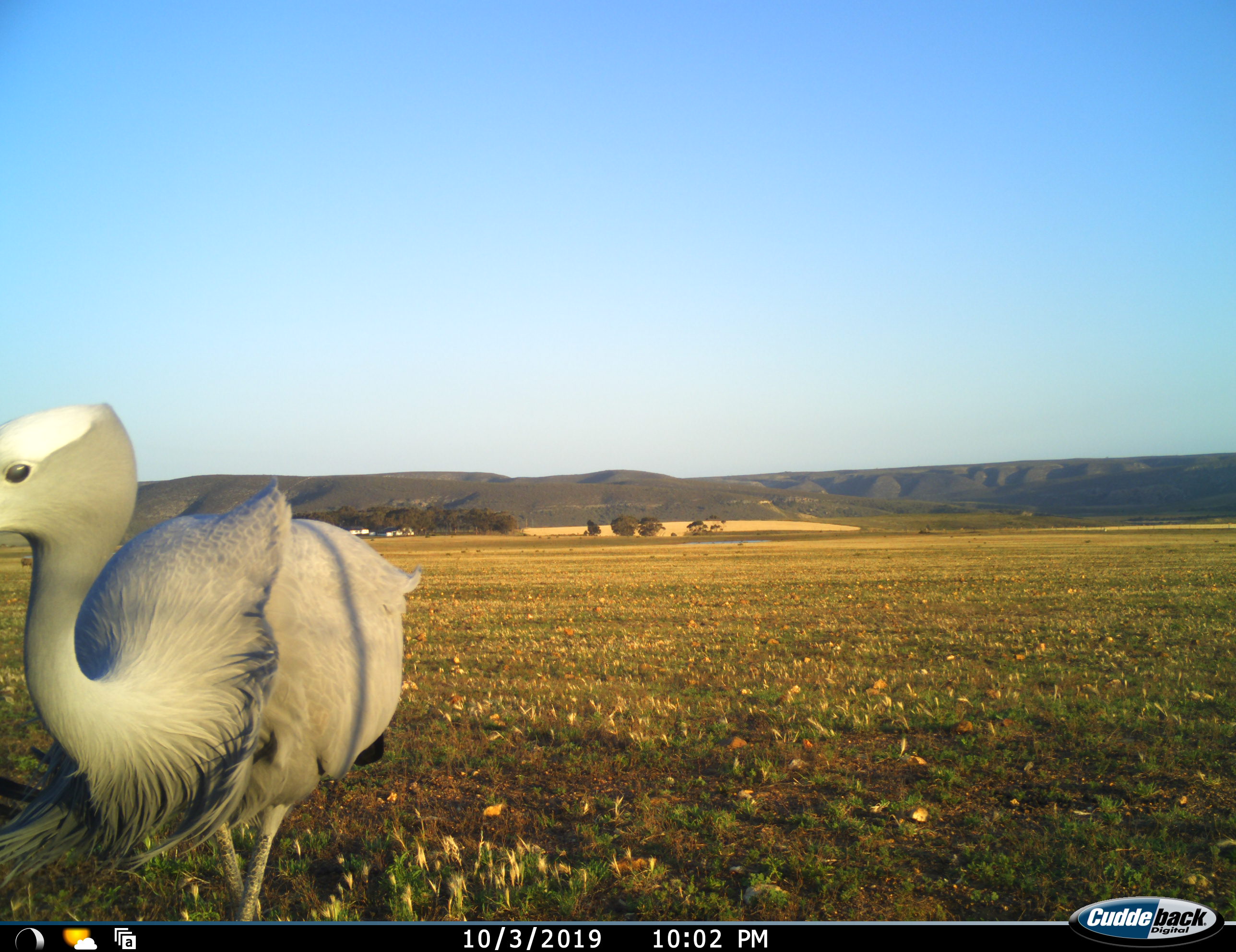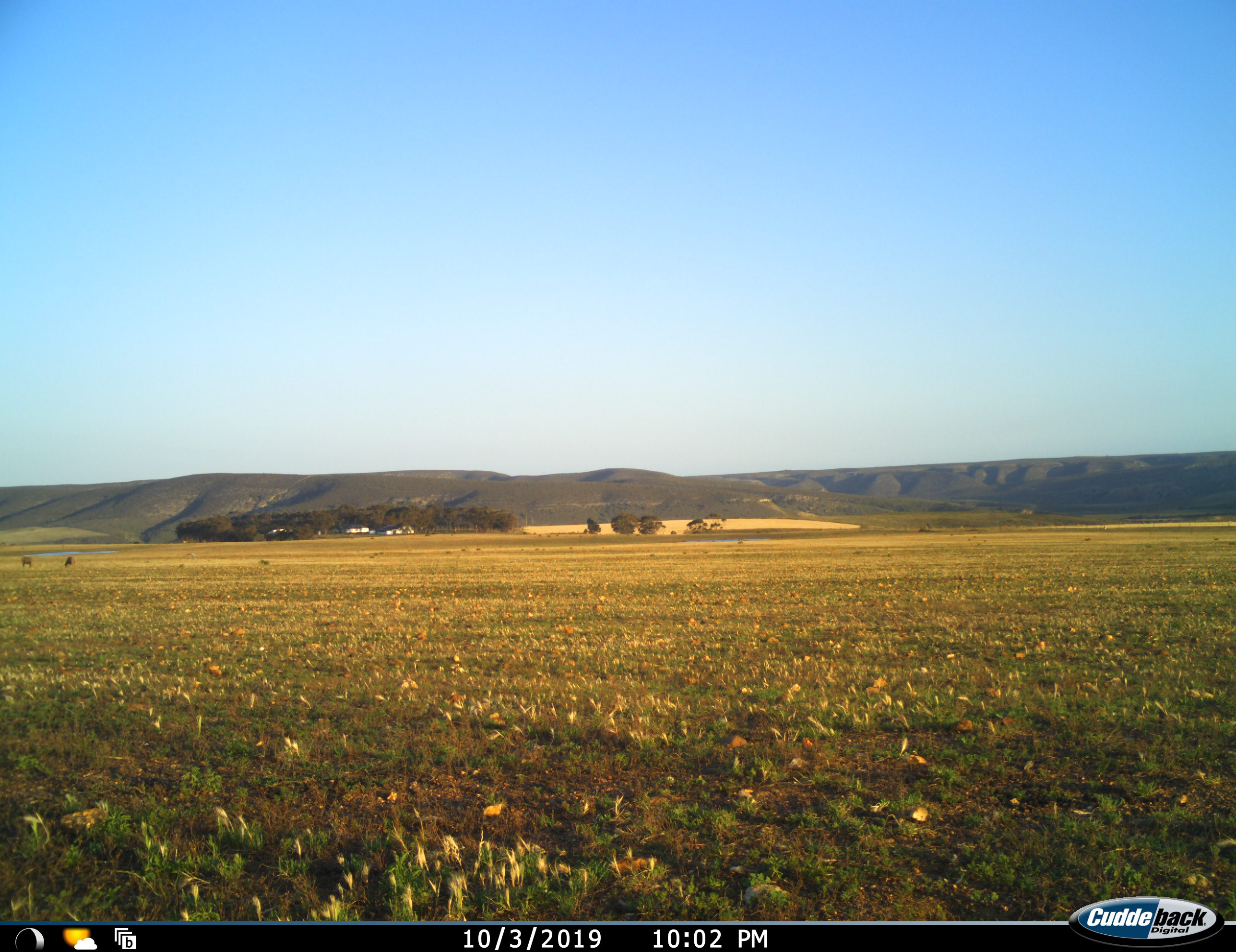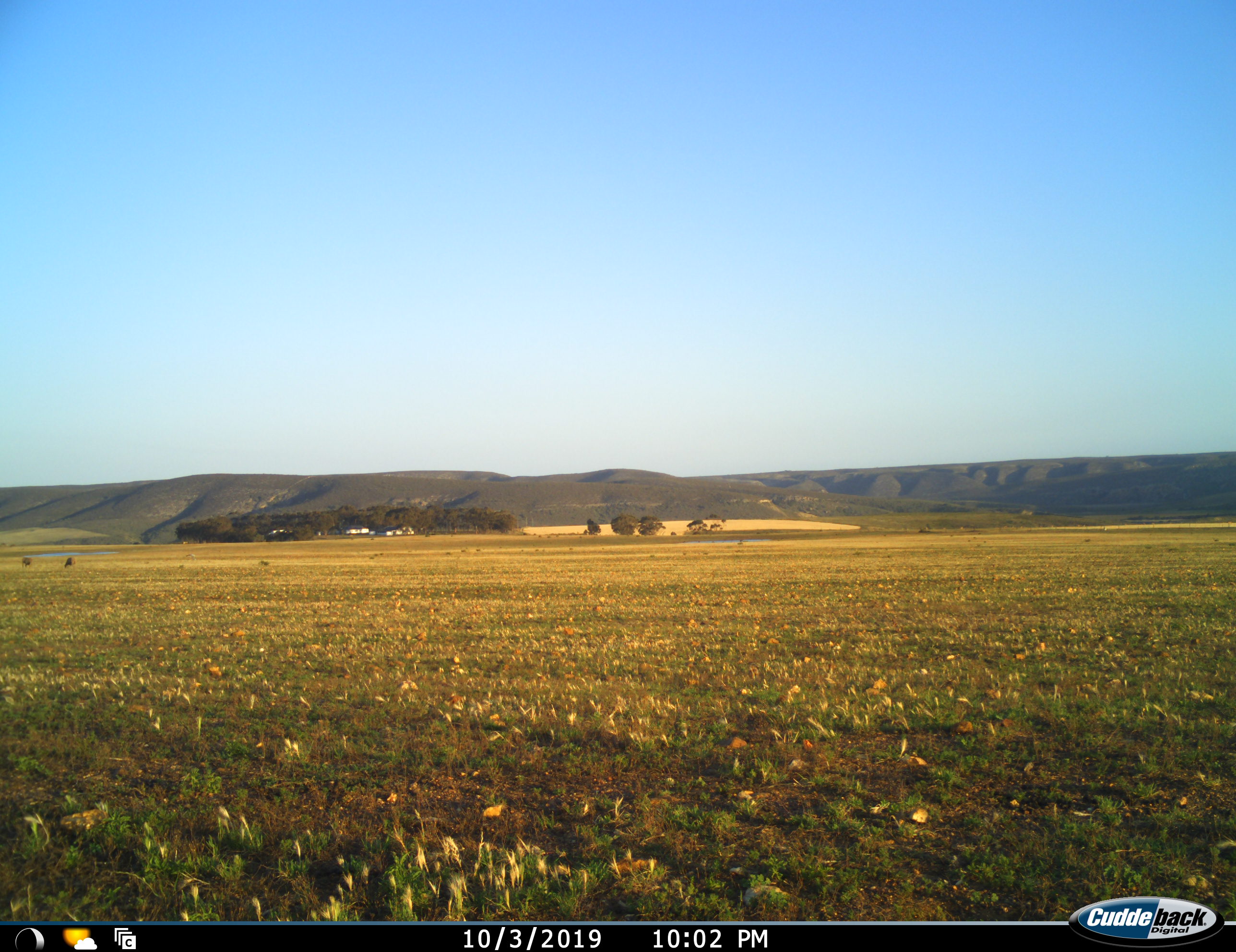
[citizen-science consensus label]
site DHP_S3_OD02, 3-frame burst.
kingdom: Animalia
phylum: Chordata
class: Aves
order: Gruiformes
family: Gruidae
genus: Anthropoides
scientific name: Anthropoides paradiseus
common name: blue crane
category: craneblue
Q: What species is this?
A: Craneblue (blue crane) (Anthropoides paradiseus).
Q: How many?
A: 1.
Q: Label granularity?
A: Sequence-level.